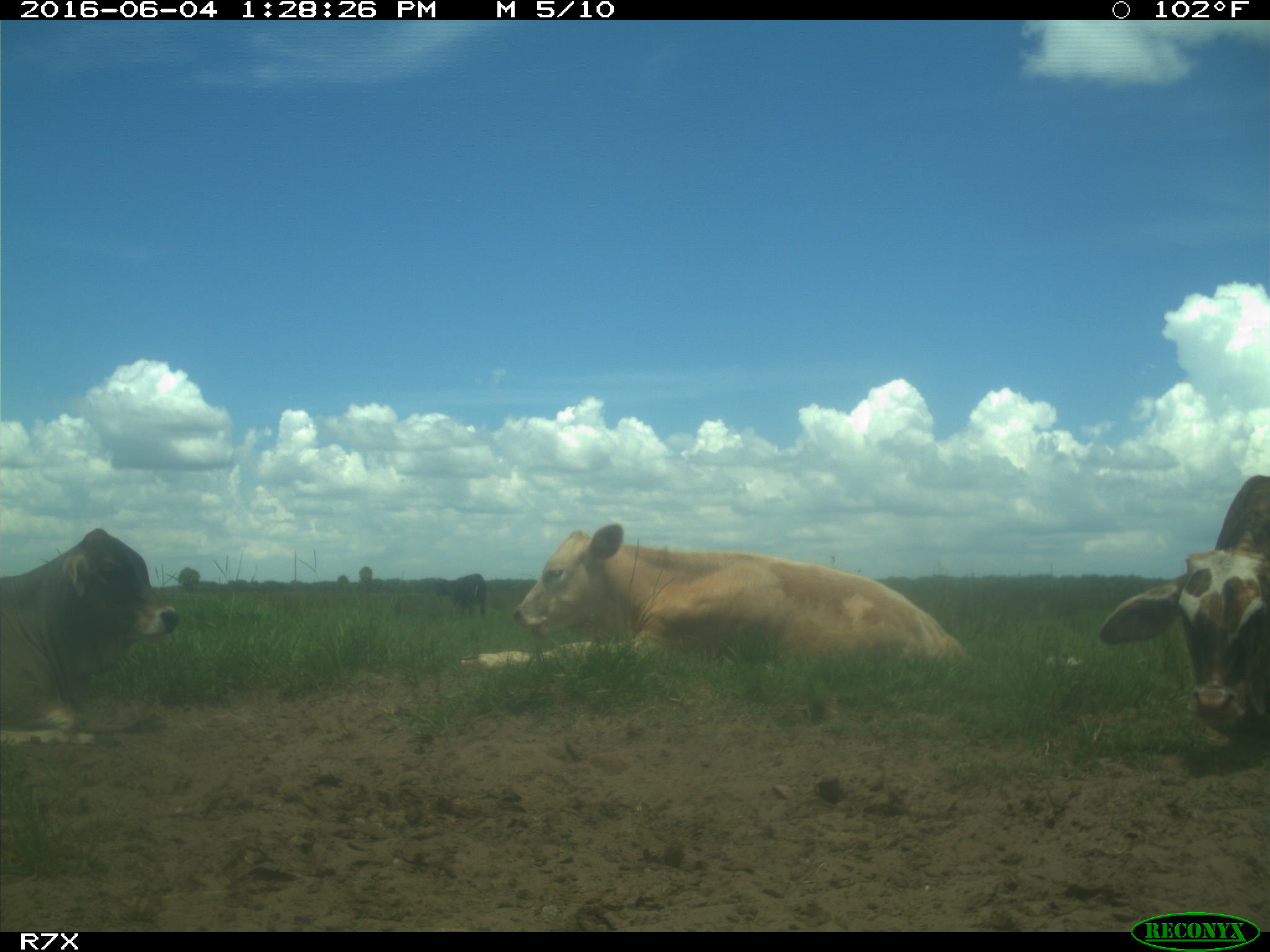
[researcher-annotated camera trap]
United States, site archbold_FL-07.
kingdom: Animalia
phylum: Chordata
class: Mammalia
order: Artiodactyla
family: Bovidae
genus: Bos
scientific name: Bos taurus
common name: domestic cow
Bos taurus (domestic cow).